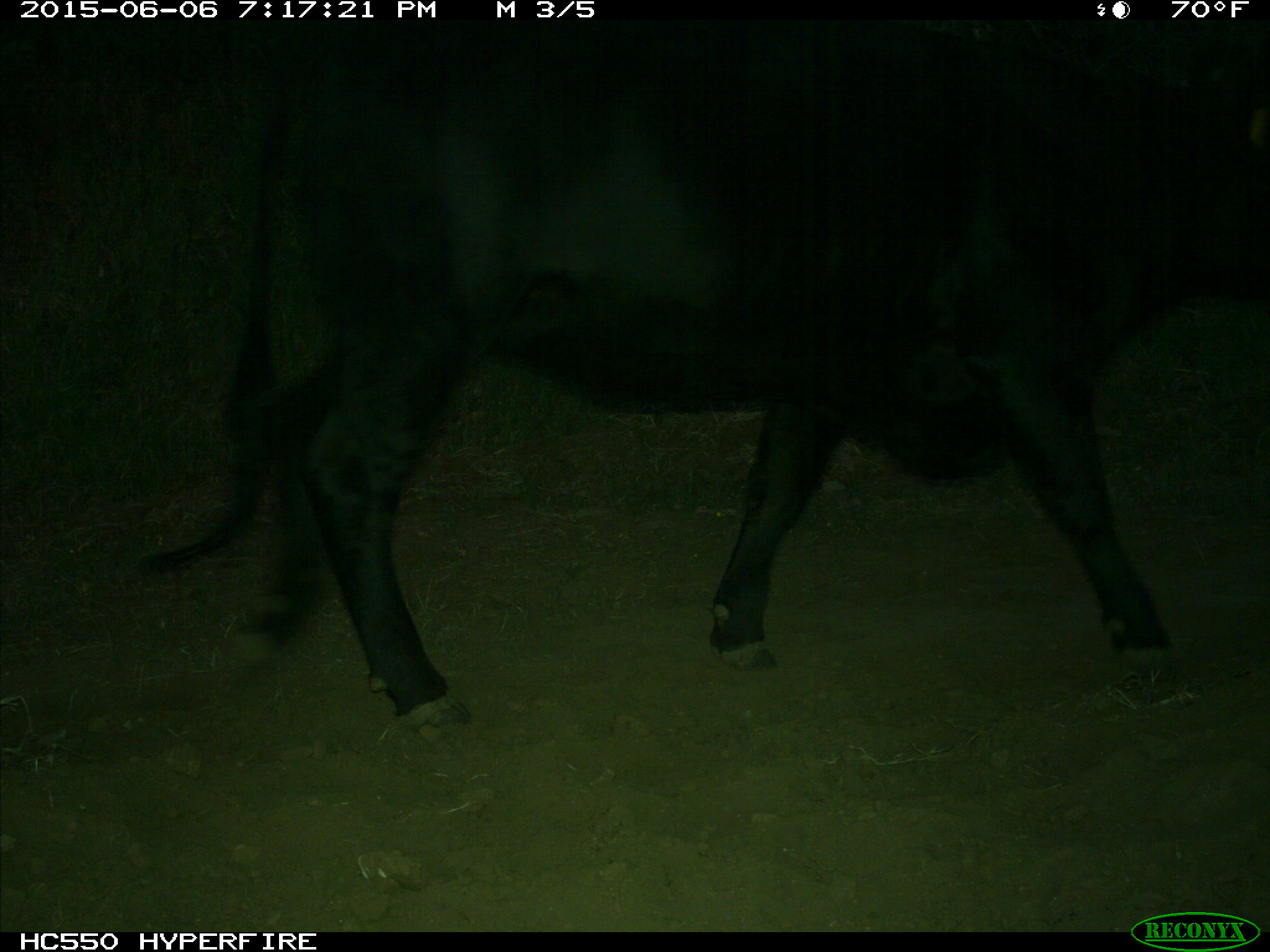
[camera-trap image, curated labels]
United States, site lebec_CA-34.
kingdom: Animalia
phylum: Chordata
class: Mammalia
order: Artiodactyla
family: Bovidae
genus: Bos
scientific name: Bos taurus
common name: domestic cow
Bos taurus (domestic cow).